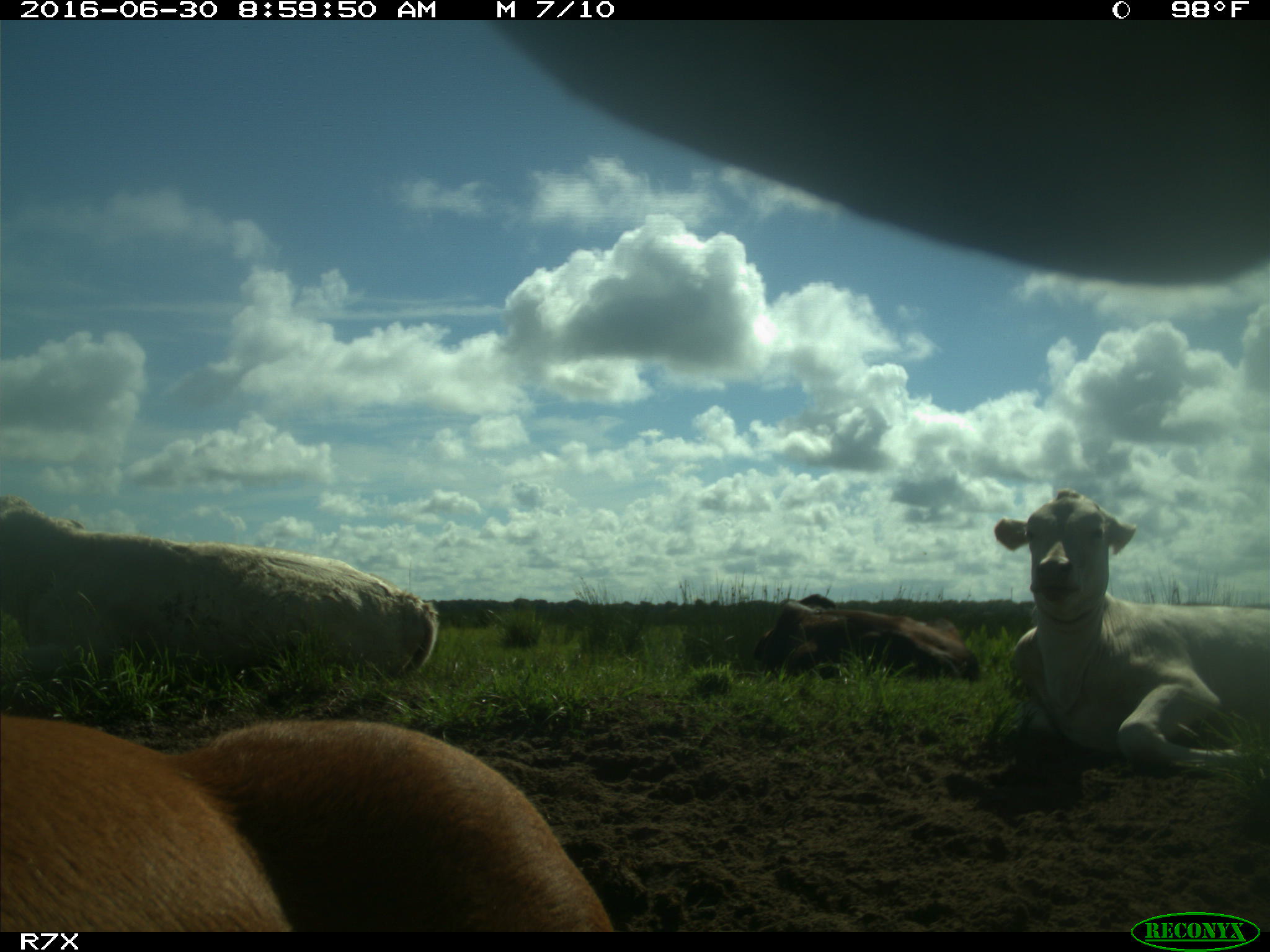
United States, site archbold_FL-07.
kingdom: Animalia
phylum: Chordata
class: Mammalia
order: Artiodactyla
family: Bovidae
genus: Bos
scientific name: Bos taurus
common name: domestic cow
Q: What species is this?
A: Bos taurus (domestic cow).